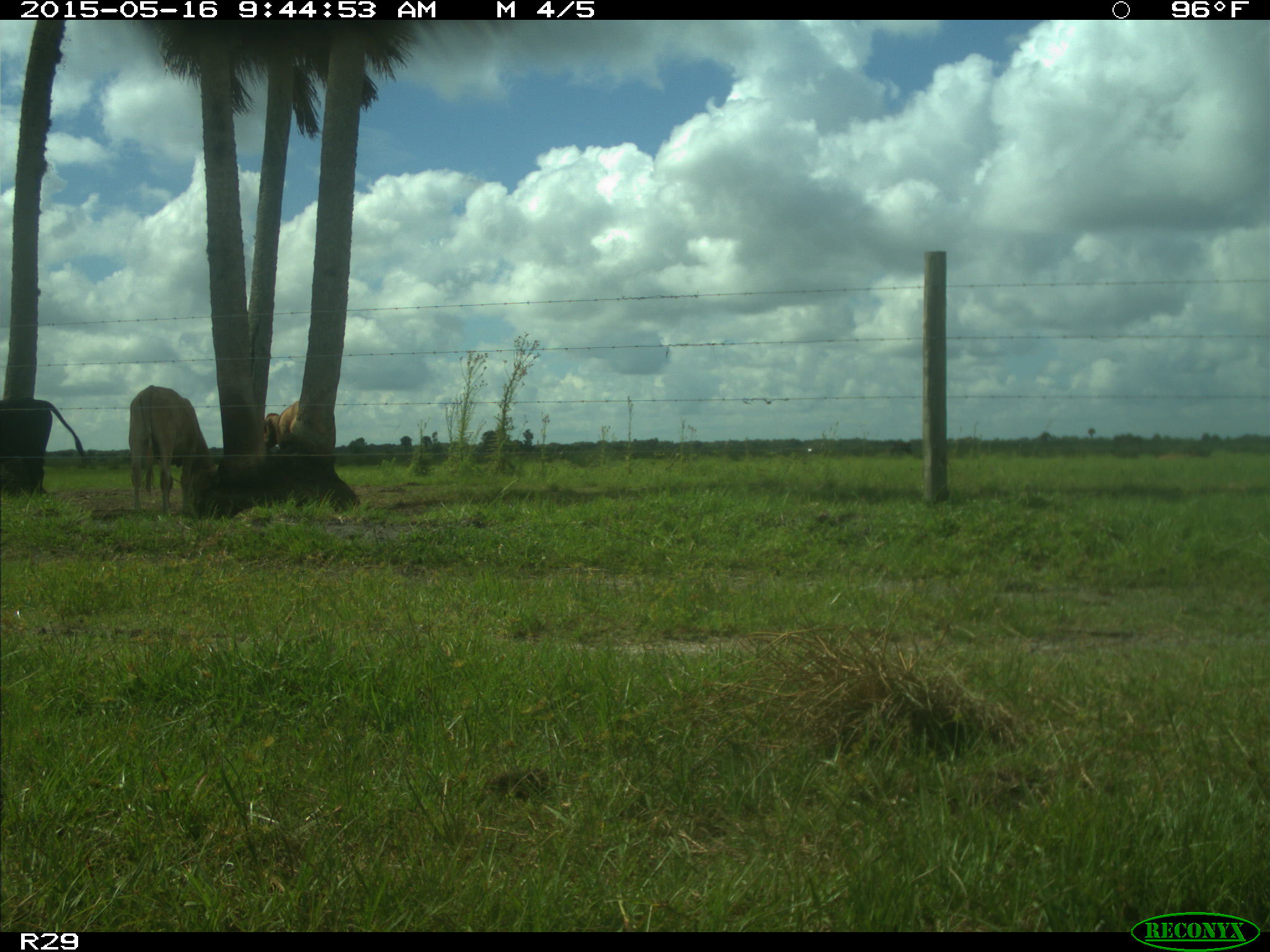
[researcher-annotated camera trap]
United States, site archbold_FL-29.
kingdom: Animalia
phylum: Chordata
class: Mammalia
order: Artiodactyla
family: Bovidae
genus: Bos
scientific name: Bos taurus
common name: domestic cow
Bos taurus (domestic cow).